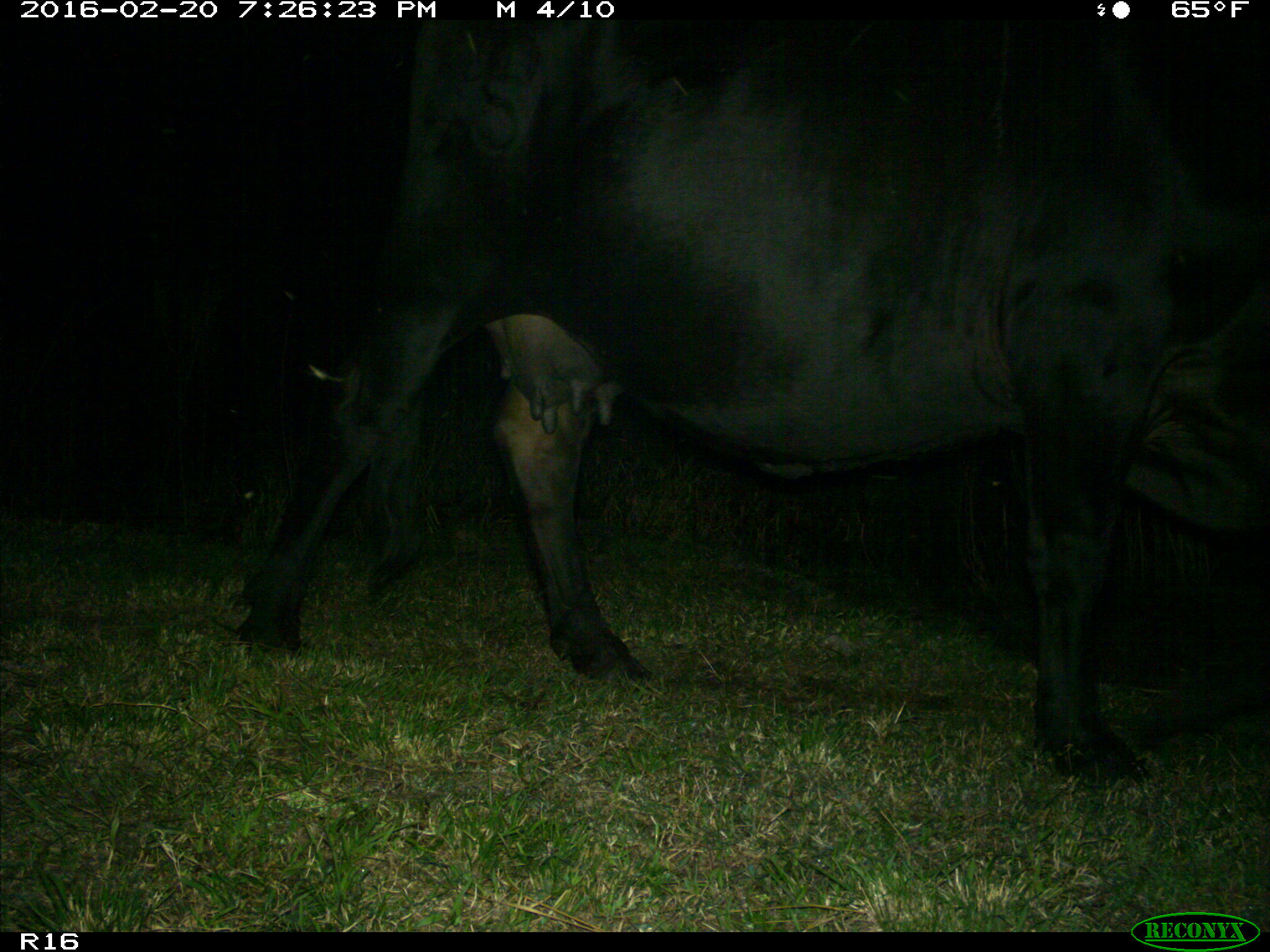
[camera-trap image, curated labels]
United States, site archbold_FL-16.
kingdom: Animalia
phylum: Chordata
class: Mammalia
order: Artiodactyla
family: Bovidae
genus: Bos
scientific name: Bos taurus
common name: domestic cow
Bos taurus (domestic cow).